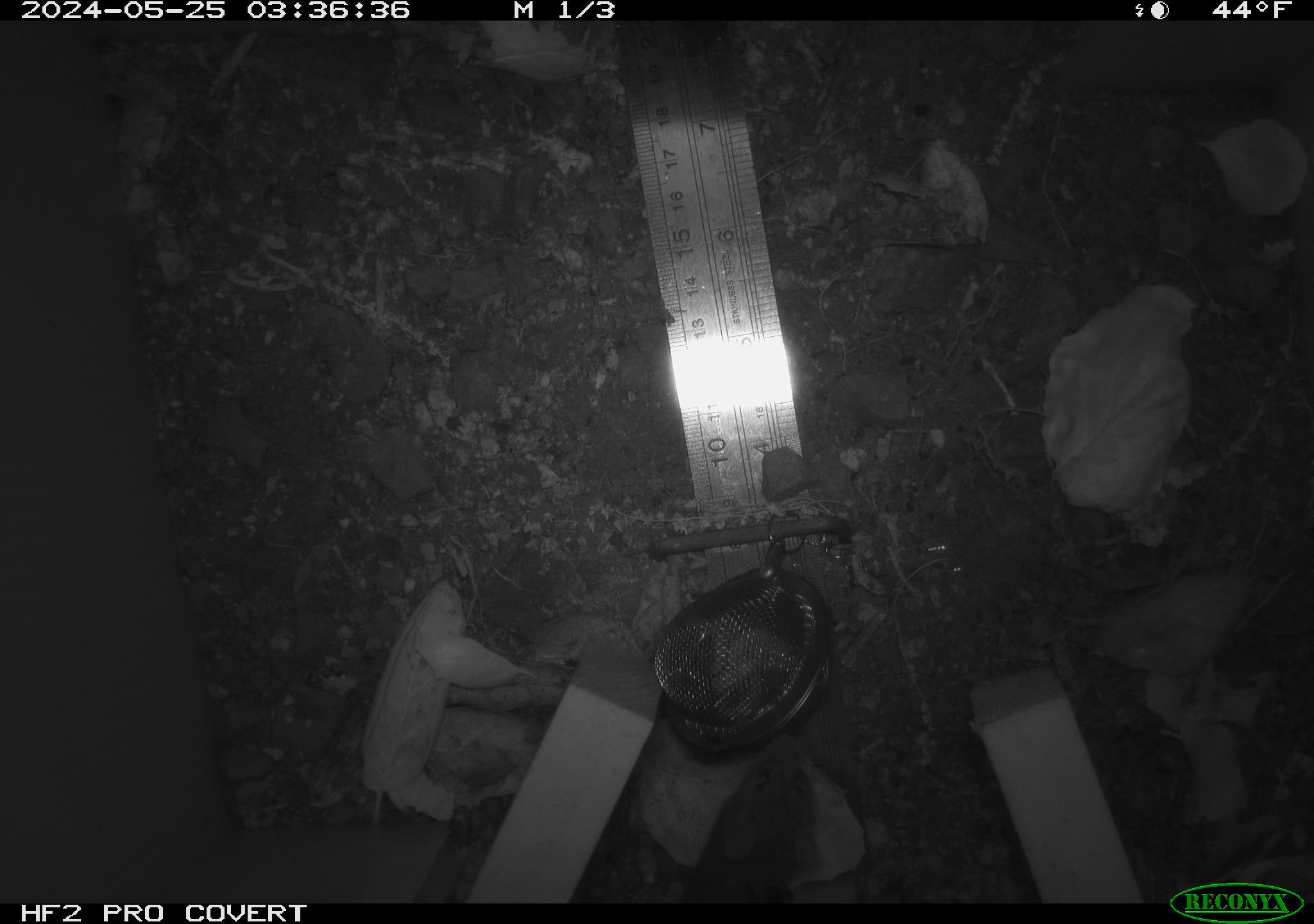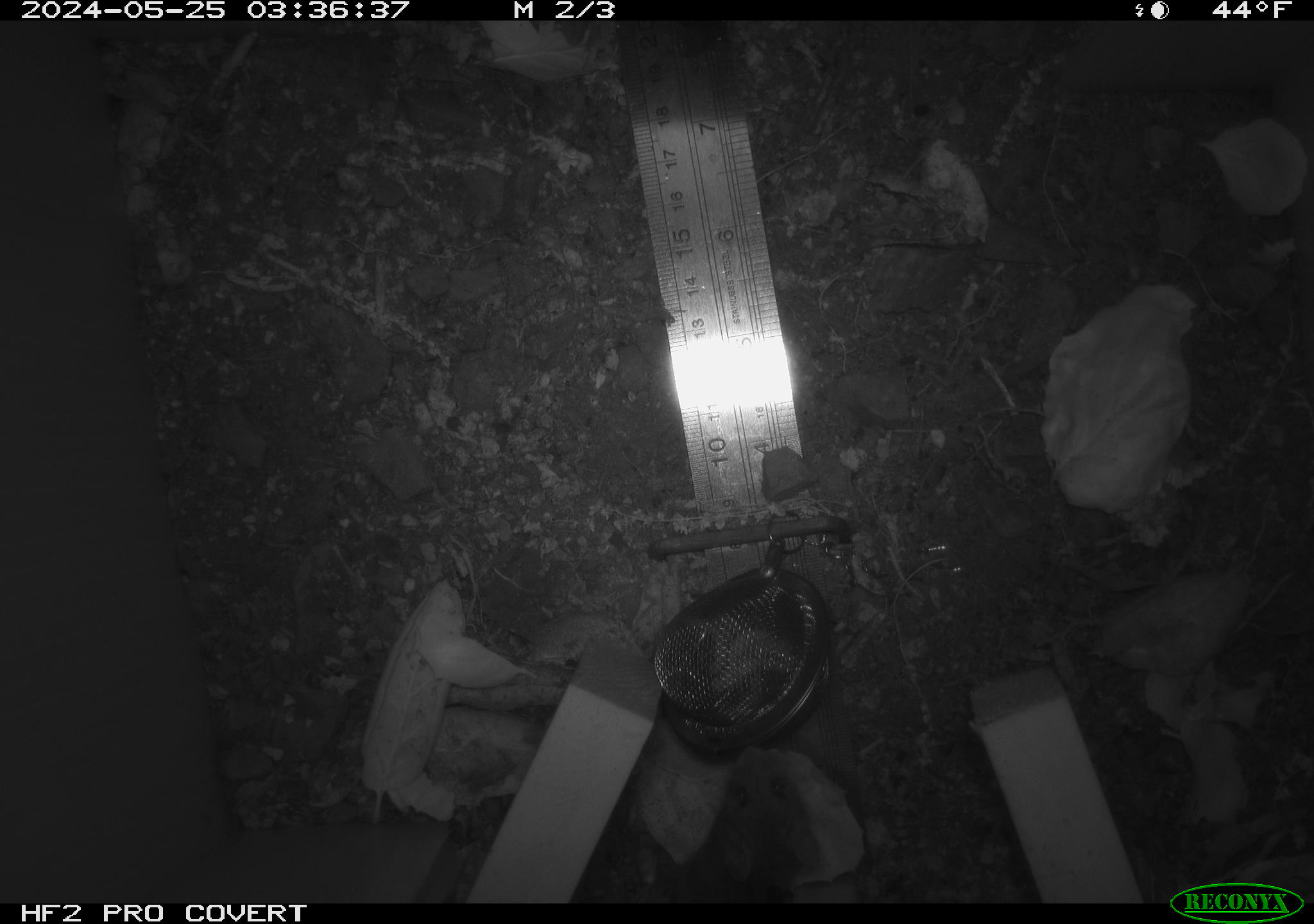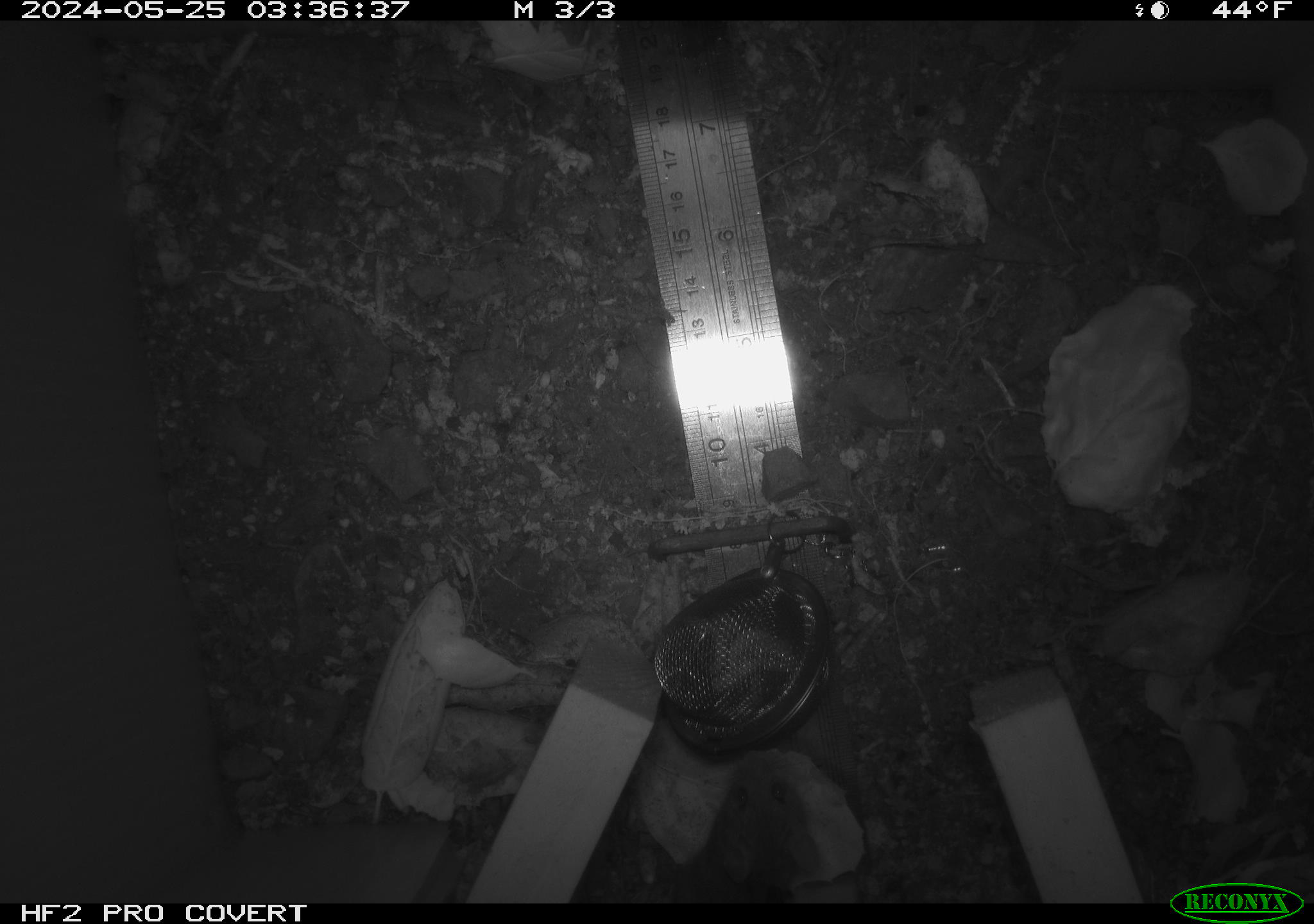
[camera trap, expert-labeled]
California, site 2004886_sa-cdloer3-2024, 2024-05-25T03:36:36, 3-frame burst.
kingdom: Animalia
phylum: Chordata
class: Mammalia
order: Rodentia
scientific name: Rodentia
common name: rodent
Rodent (Rodentia).